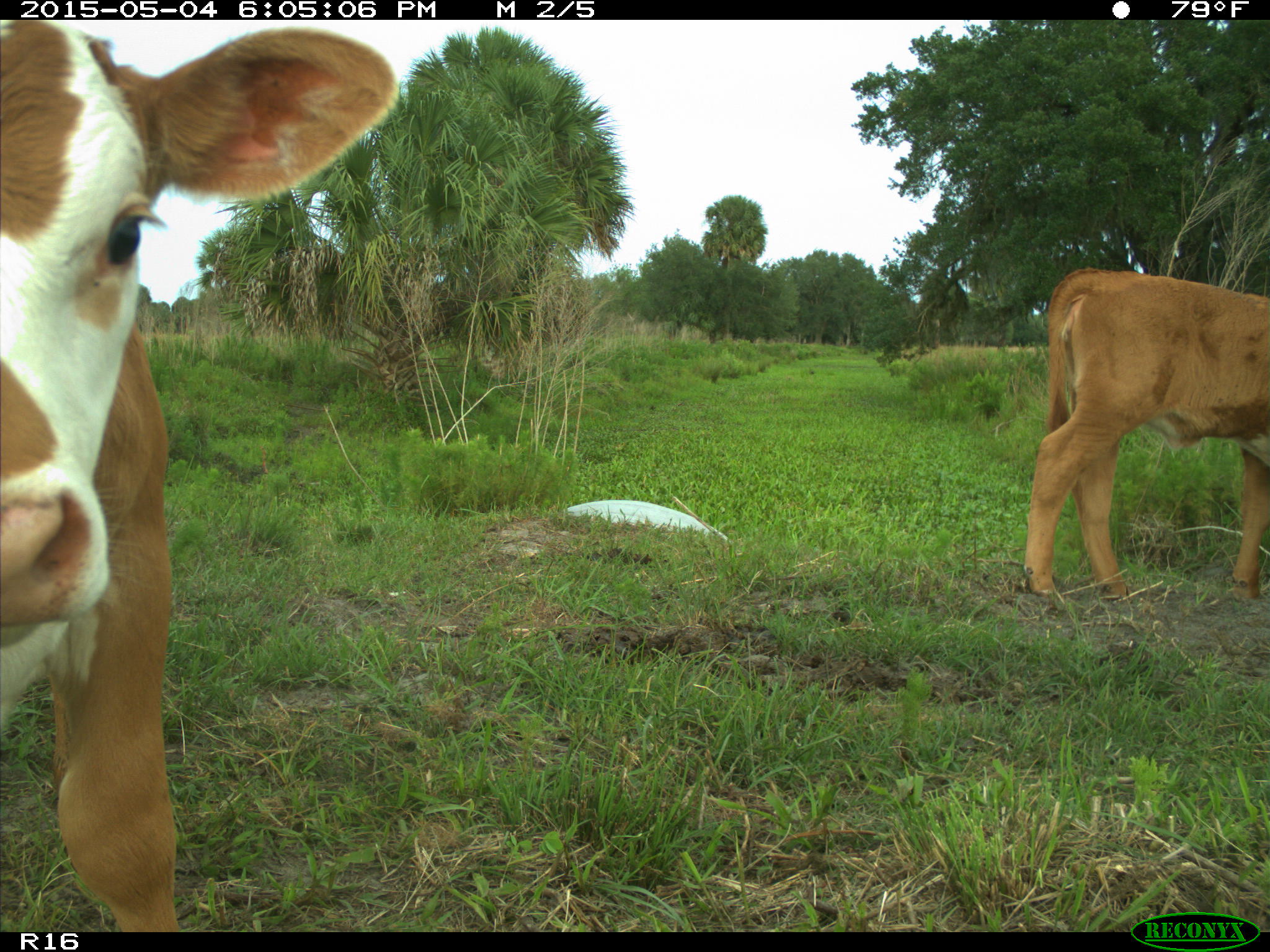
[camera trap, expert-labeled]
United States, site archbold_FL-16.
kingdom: Animalia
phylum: Chordata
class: Mammalia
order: Artiodactyla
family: Bovidae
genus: Bos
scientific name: Bos taurus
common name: domestic cow